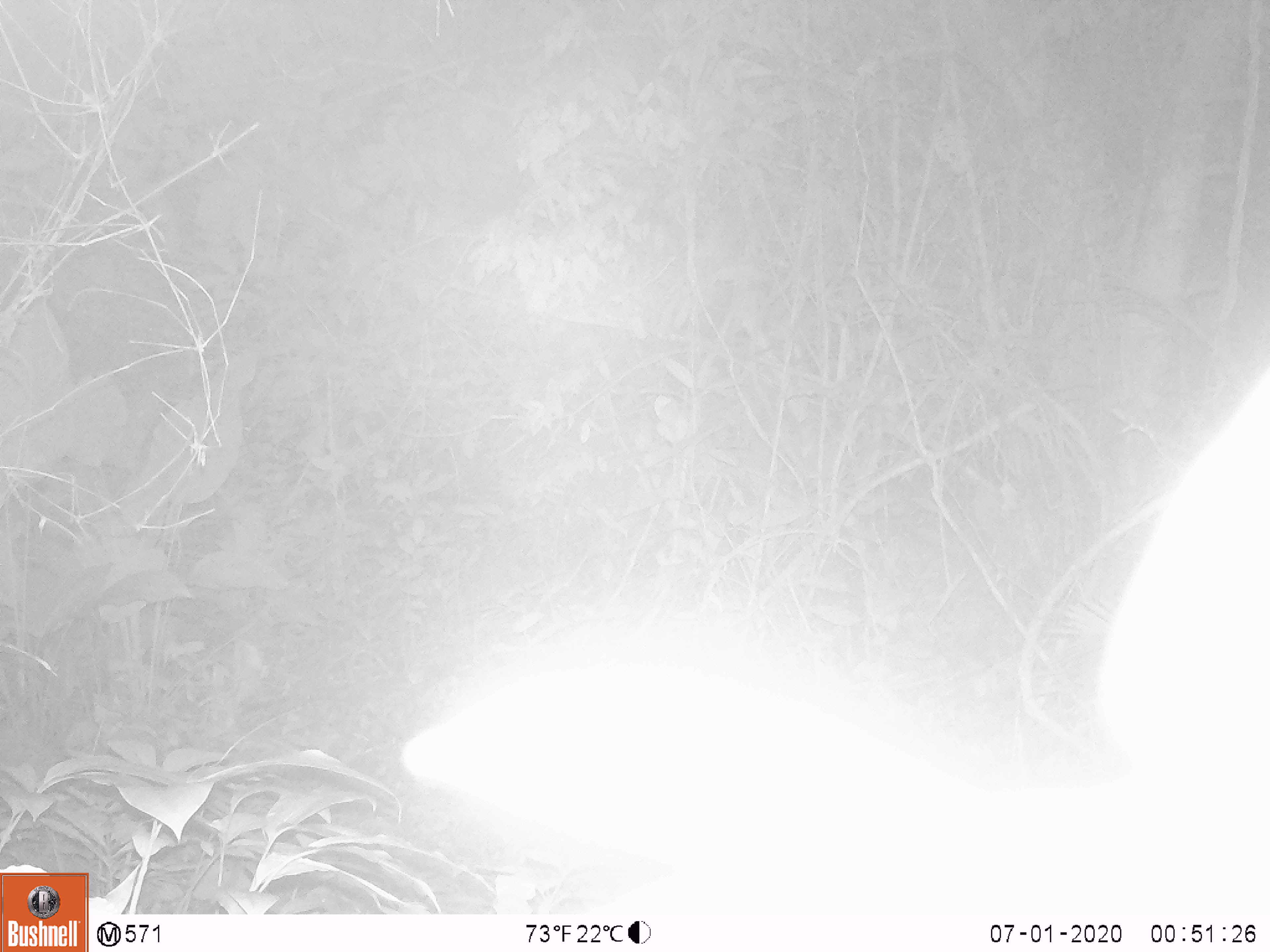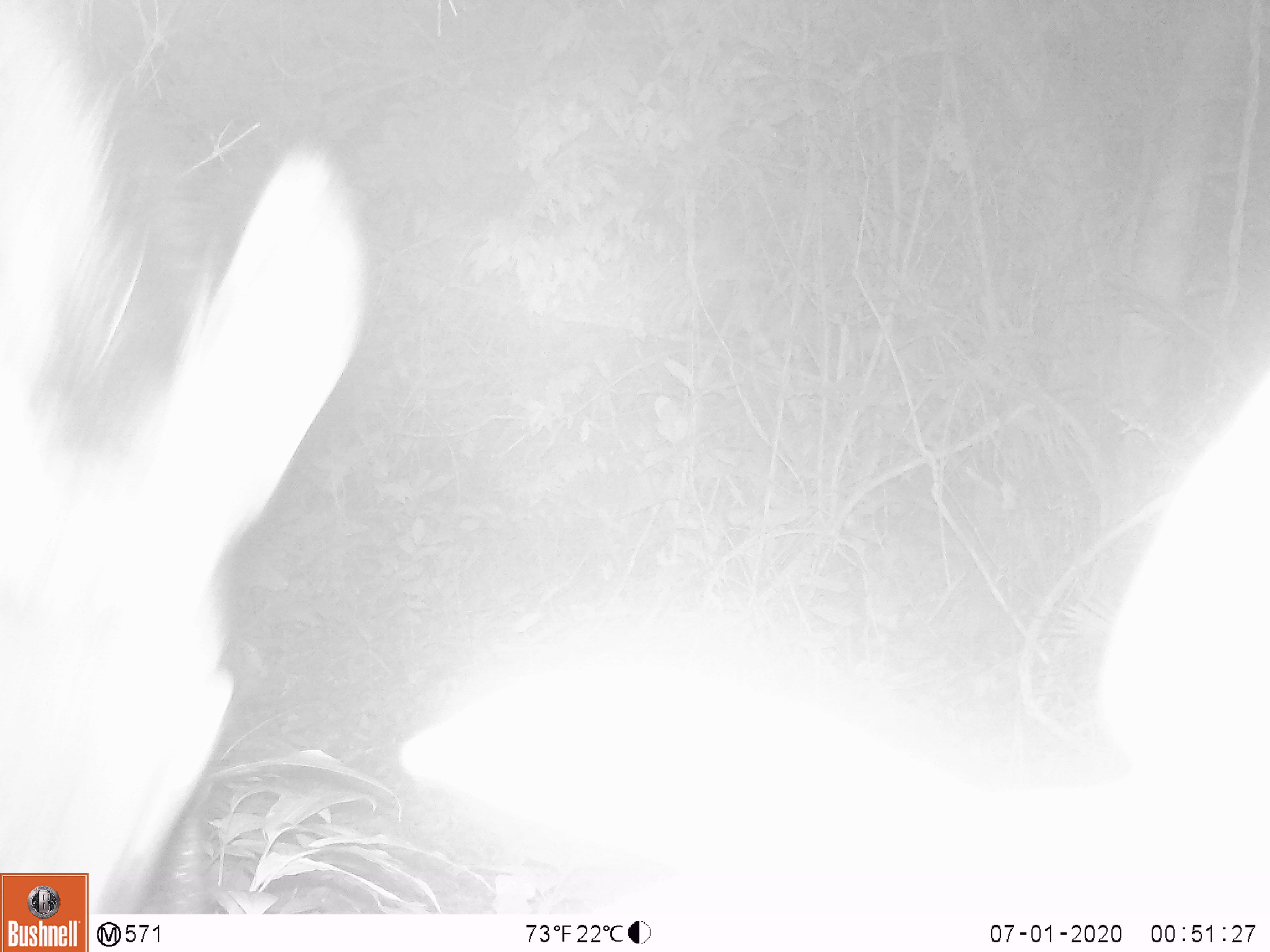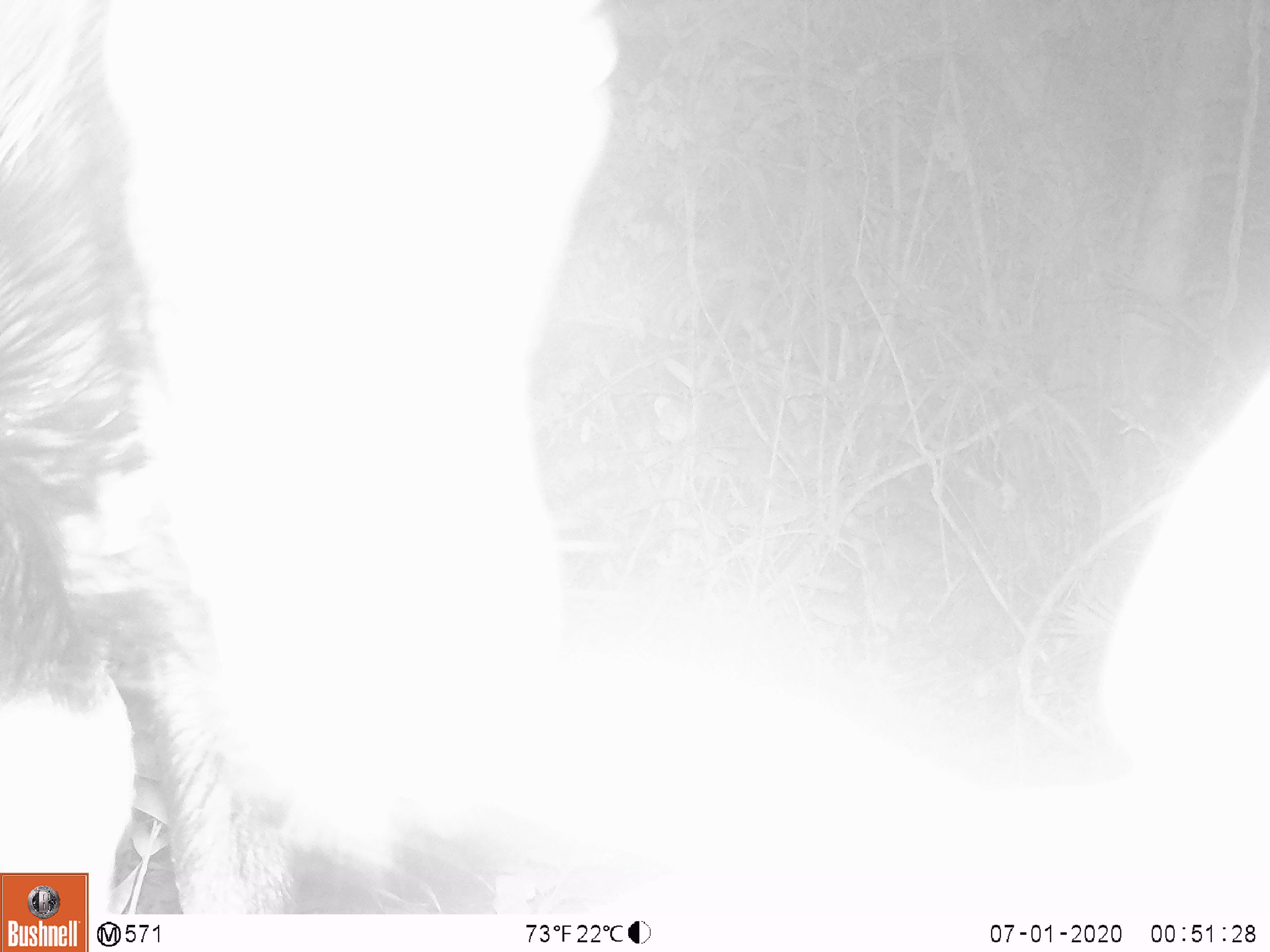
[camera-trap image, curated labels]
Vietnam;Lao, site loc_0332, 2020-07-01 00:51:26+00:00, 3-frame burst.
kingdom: Animalia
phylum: Chordata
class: Mammalia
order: Artiodactyla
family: Bovidae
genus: Capricornis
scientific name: Capricornis sumatraensis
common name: chinese serow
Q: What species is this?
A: Chinese serow (Capricornis sumatraensis).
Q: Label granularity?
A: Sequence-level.